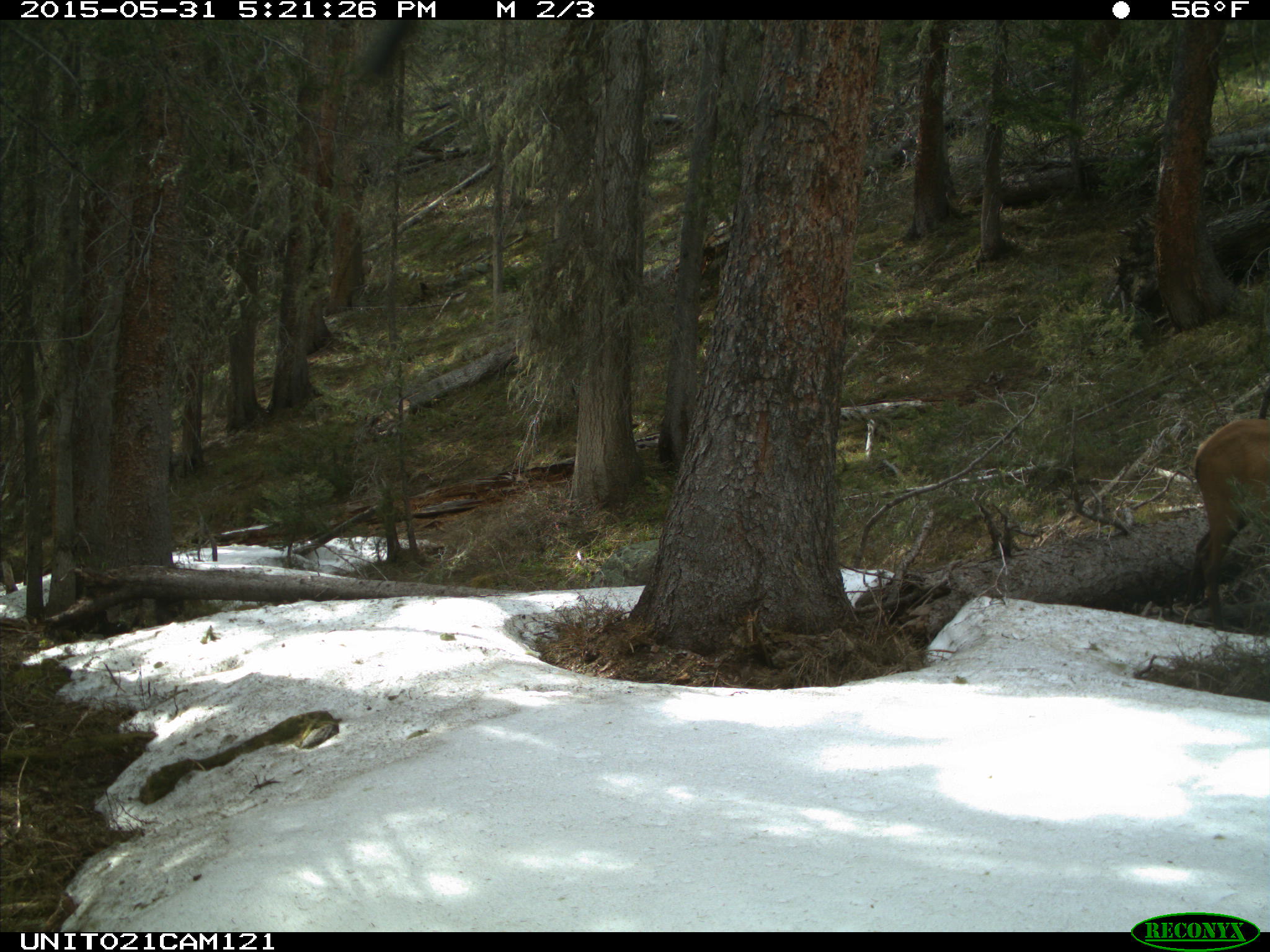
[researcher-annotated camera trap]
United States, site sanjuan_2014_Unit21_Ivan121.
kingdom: Animalia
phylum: Chordata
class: Mammalia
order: Artiodactyla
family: Cervidae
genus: Cervus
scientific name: Cervus elaphus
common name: red deer